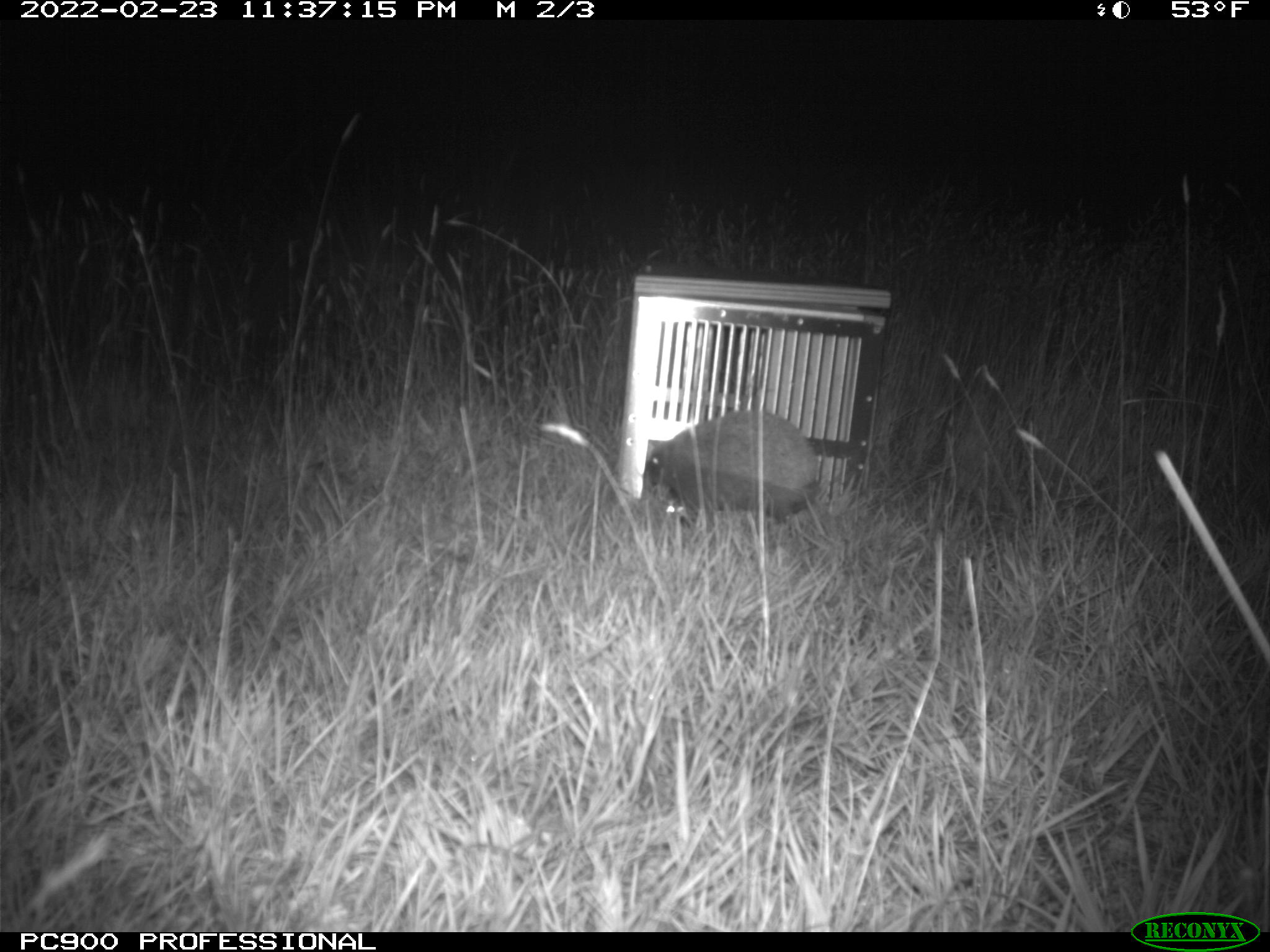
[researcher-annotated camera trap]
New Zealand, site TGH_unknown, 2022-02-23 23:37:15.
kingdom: Animalia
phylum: Chordata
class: Mammalia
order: Eulipotyphla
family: Erinaceidae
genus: Erinaceus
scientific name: Erinaceus europaeus europaeus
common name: european hedgehog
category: hedgehog